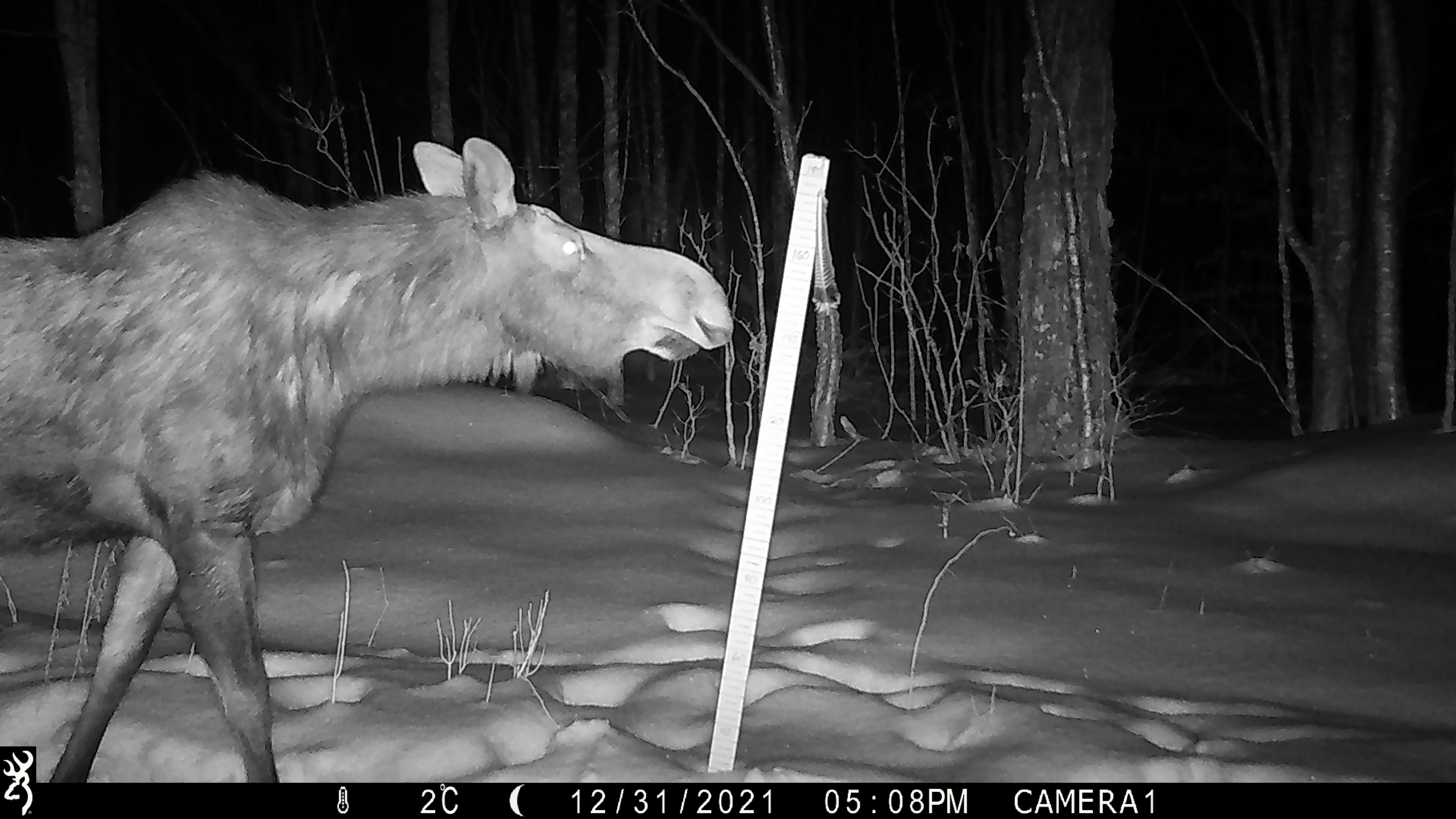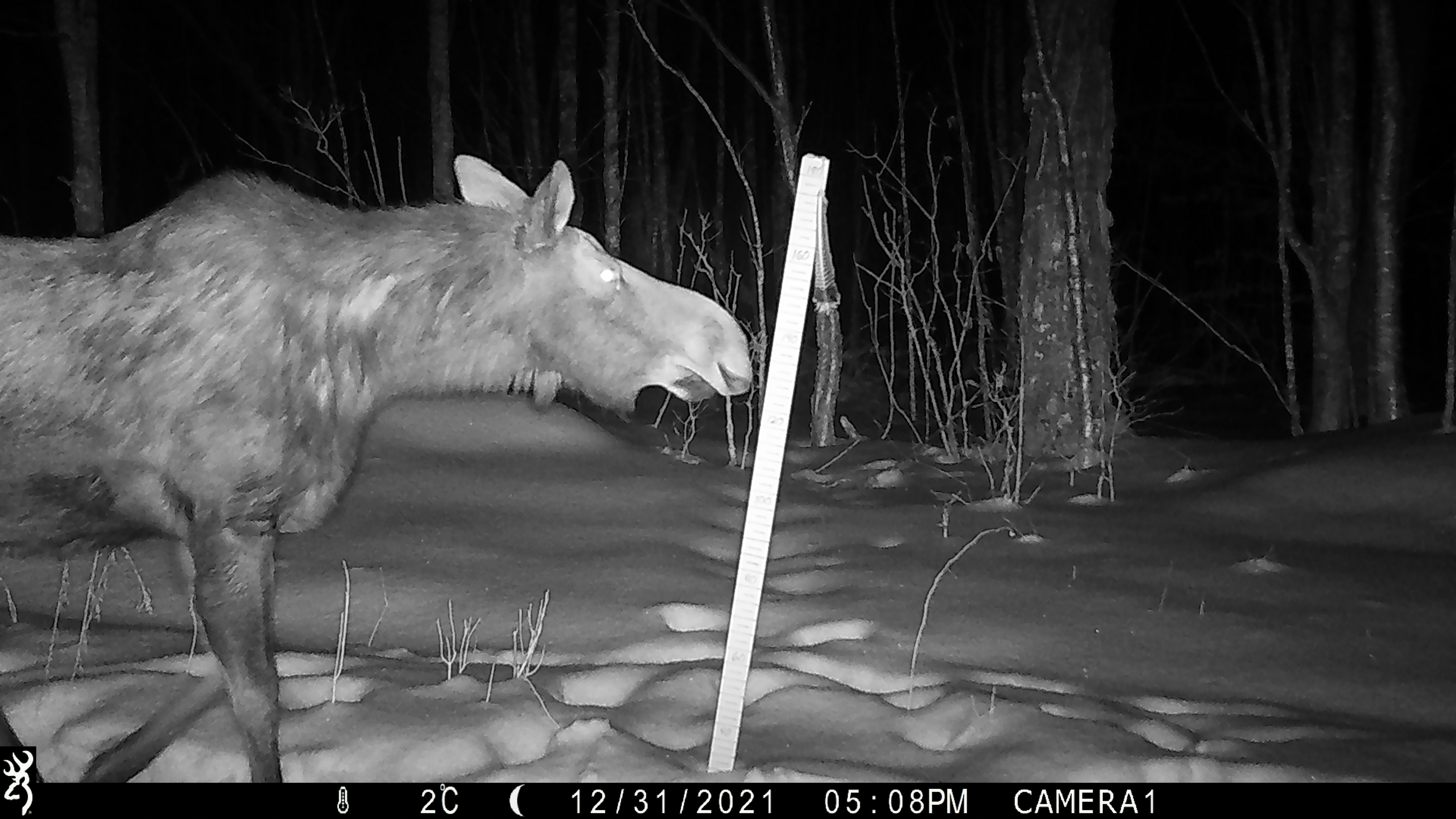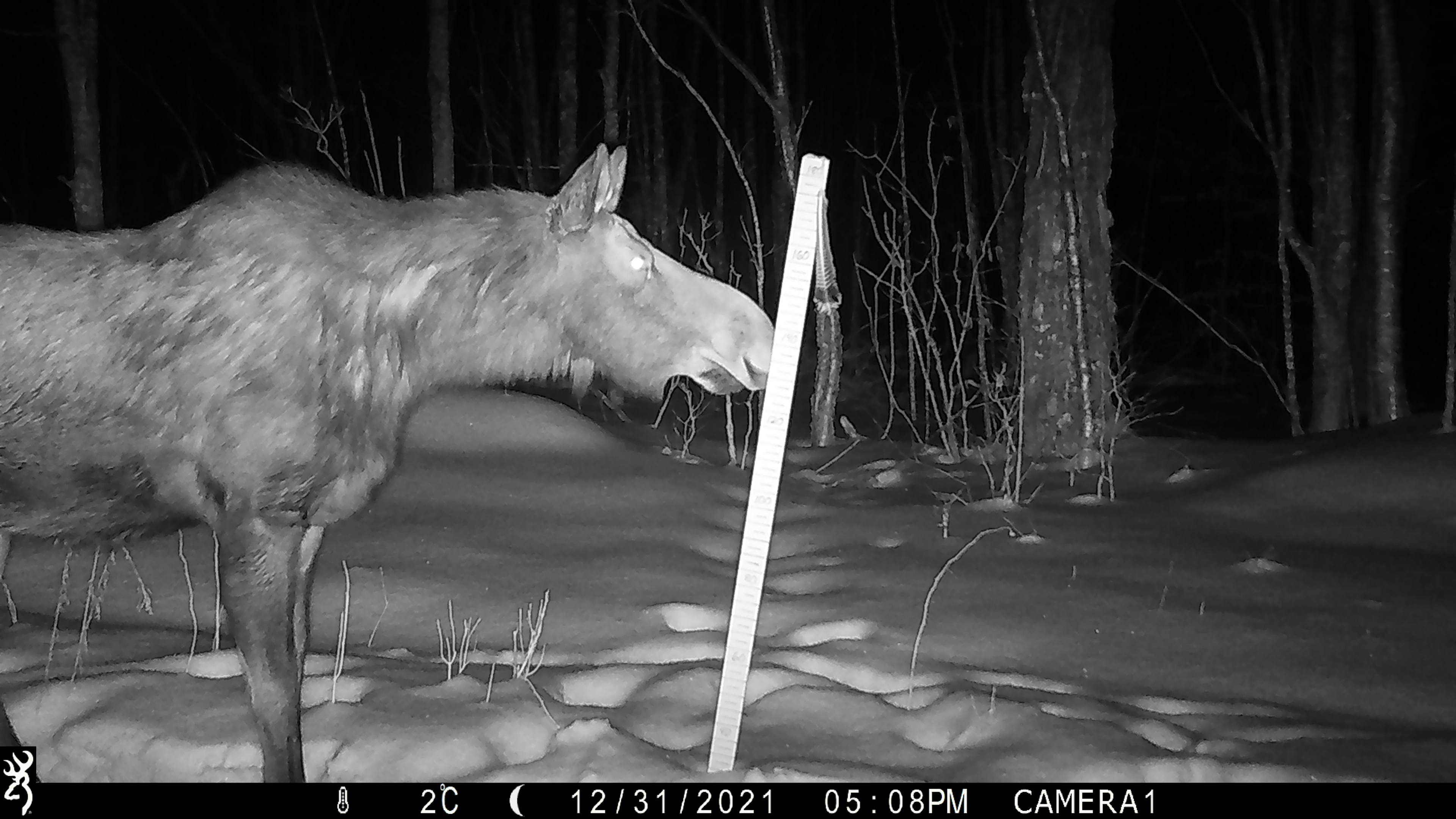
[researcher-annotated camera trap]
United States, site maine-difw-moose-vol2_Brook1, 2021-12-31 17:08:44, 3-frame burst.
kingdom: Animalia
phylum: Chordata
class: Mammalia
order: Artiodactyla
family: Cervidae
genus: Alces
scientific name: Alces alces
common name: moose